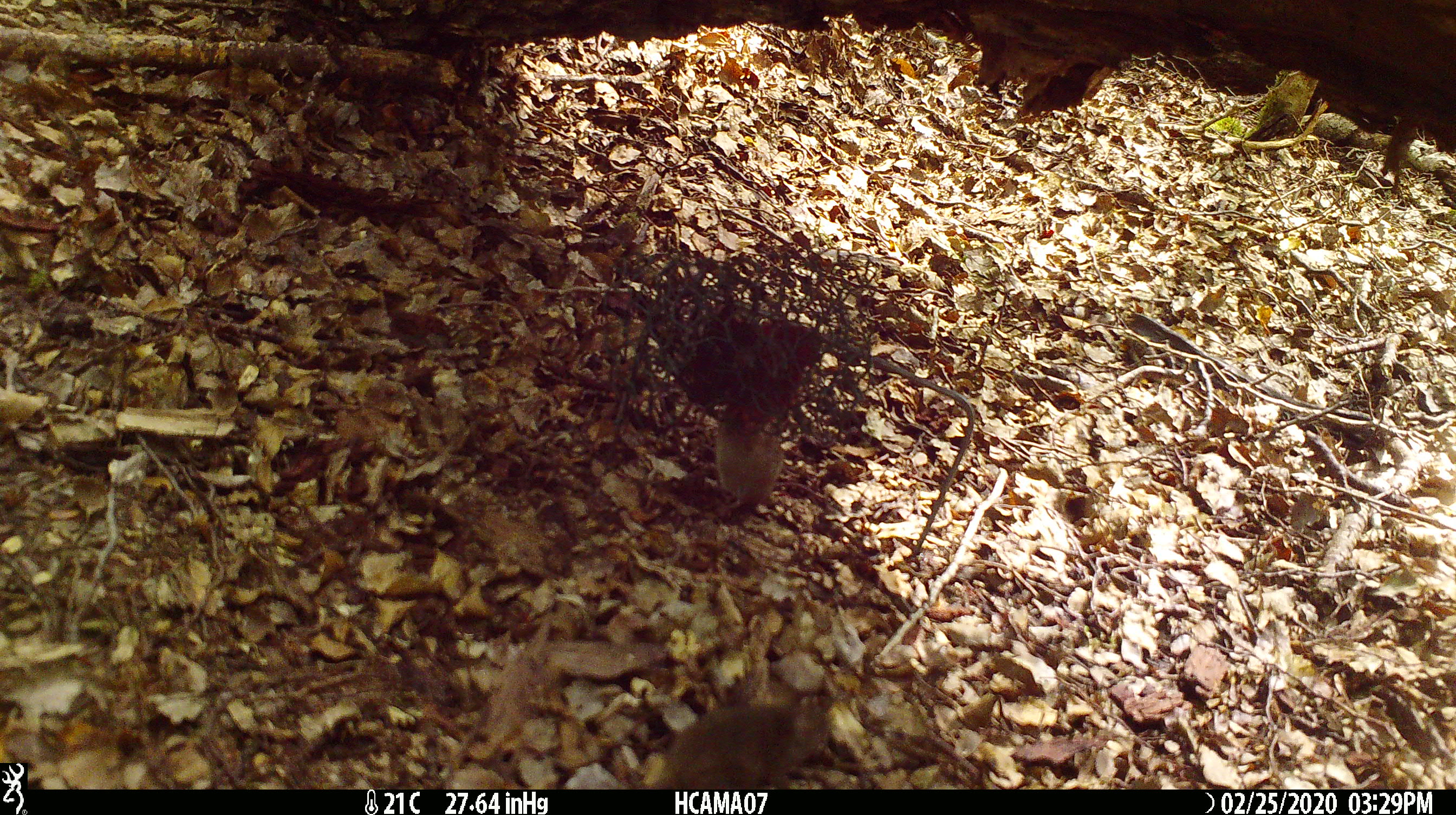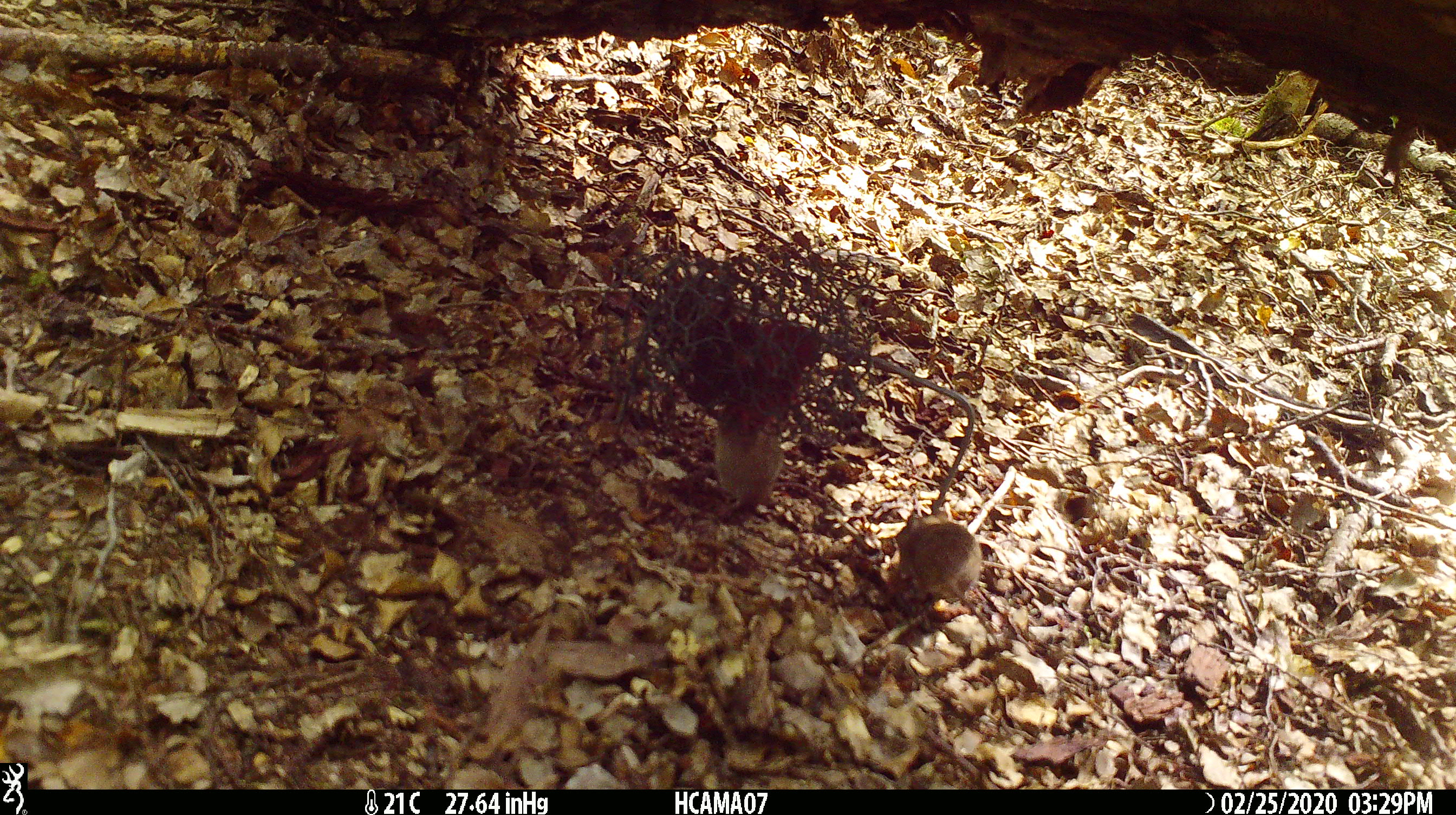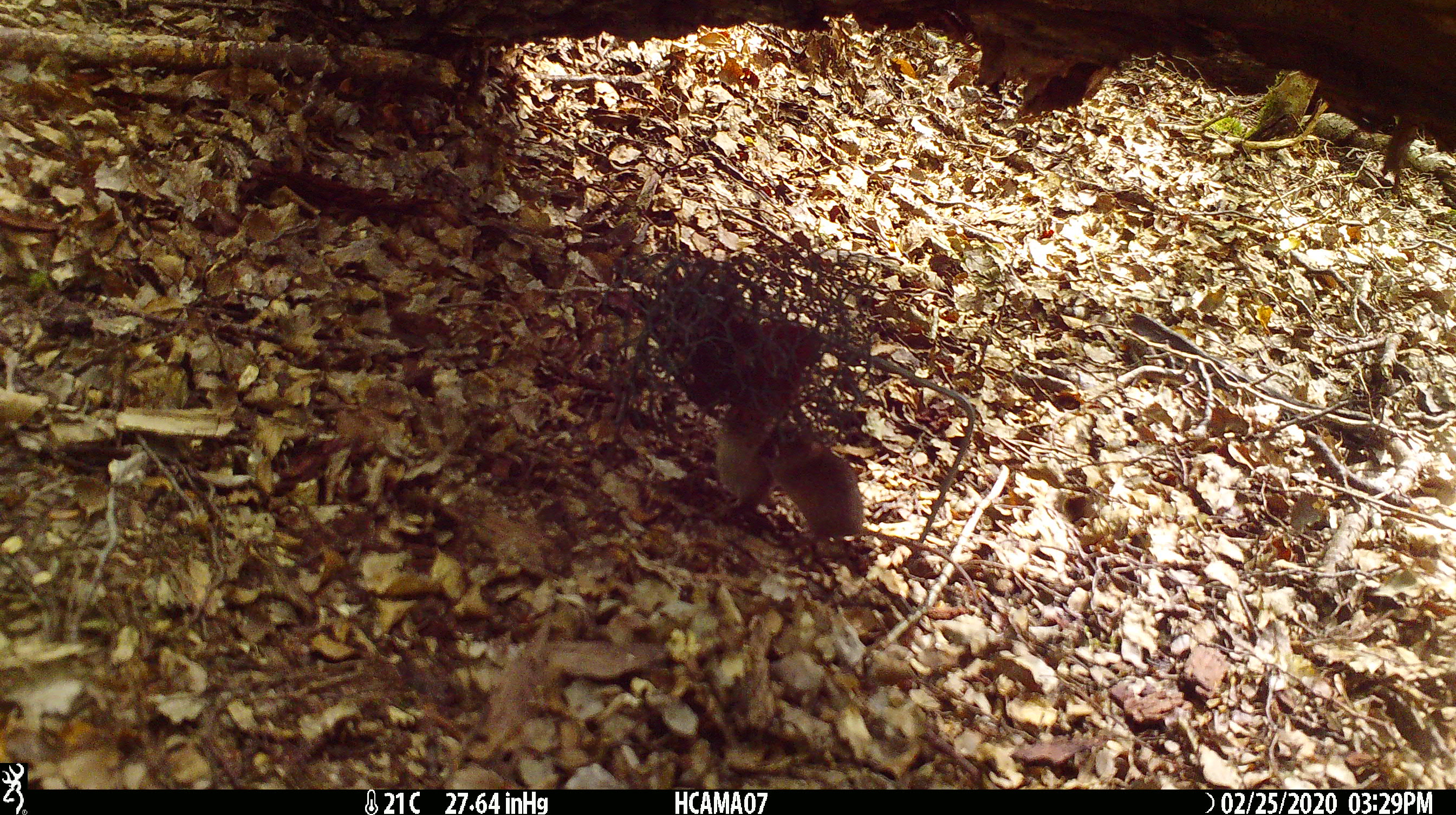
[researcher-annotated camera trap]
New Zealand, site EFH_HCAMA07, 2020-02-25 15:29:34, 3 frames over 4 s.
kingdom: Animalia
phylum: Chordata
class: Mammalia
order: Rodentia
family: Muridae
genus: Mus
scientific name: Mus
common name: mouse